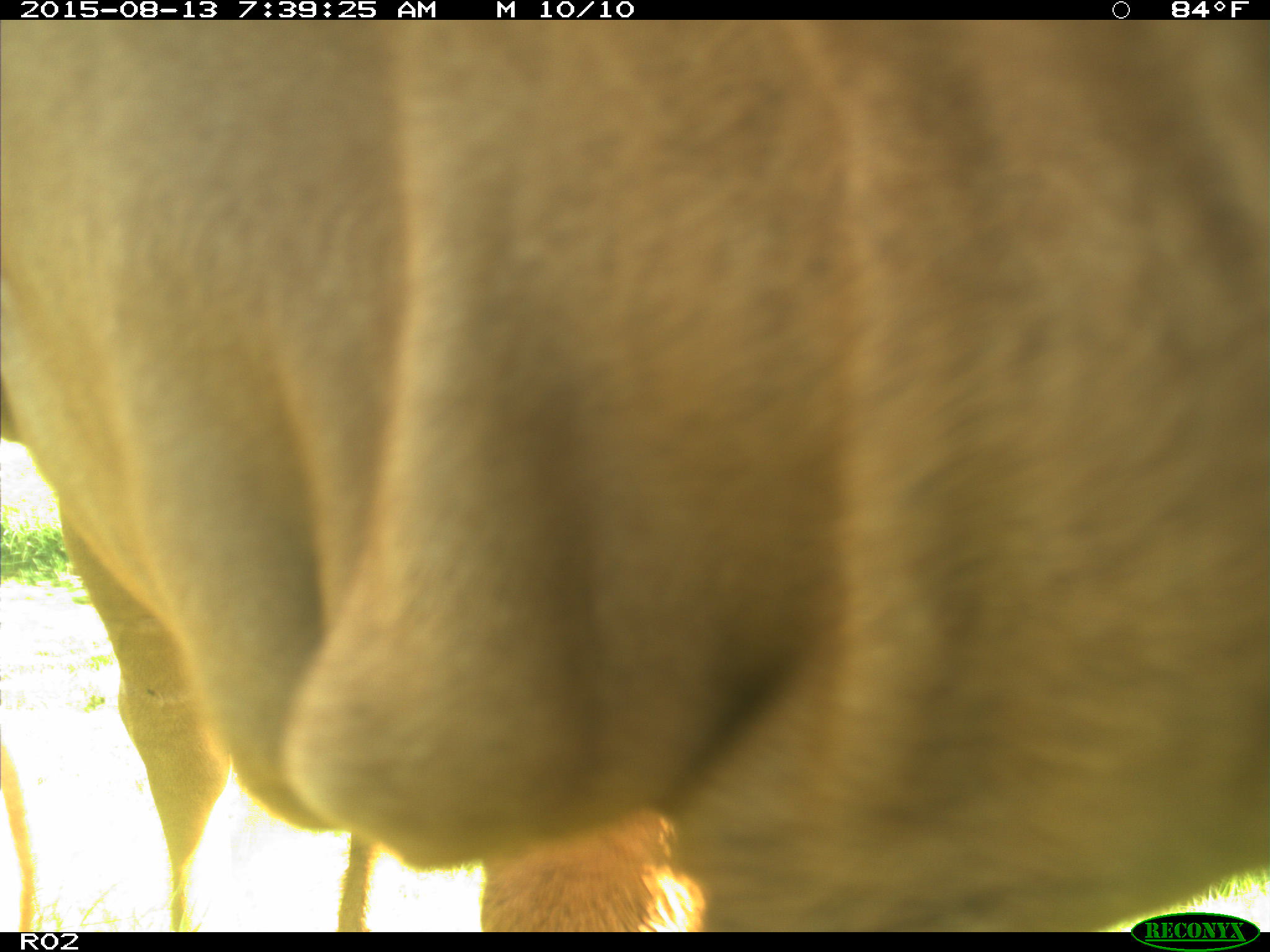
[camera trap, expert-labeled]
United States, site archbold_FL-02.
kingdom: Animalia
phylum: Chordata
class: Mammalia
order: Artiodactyla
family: Bovidae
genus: Bos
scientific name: Bos taurus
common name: domestic cow